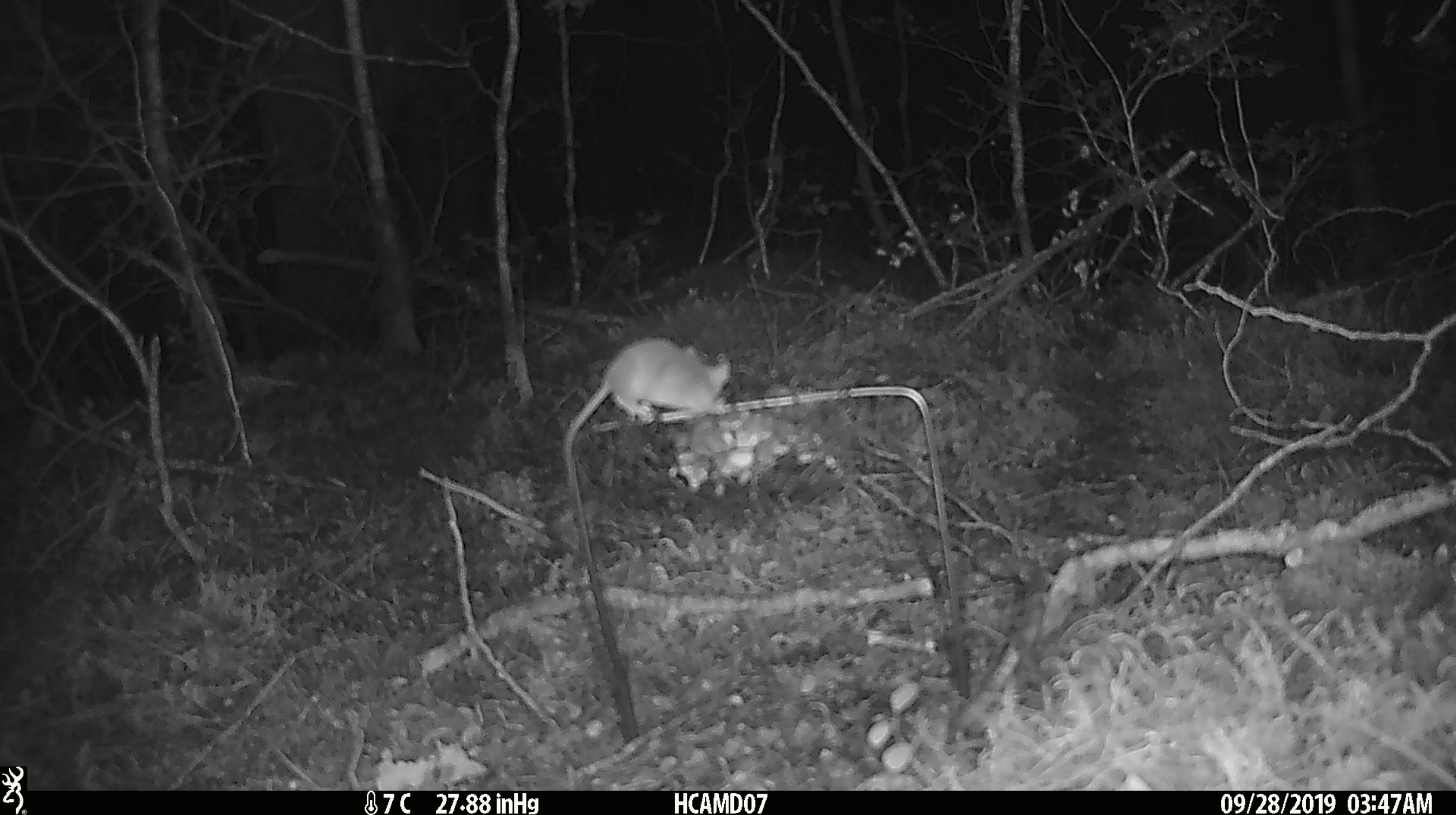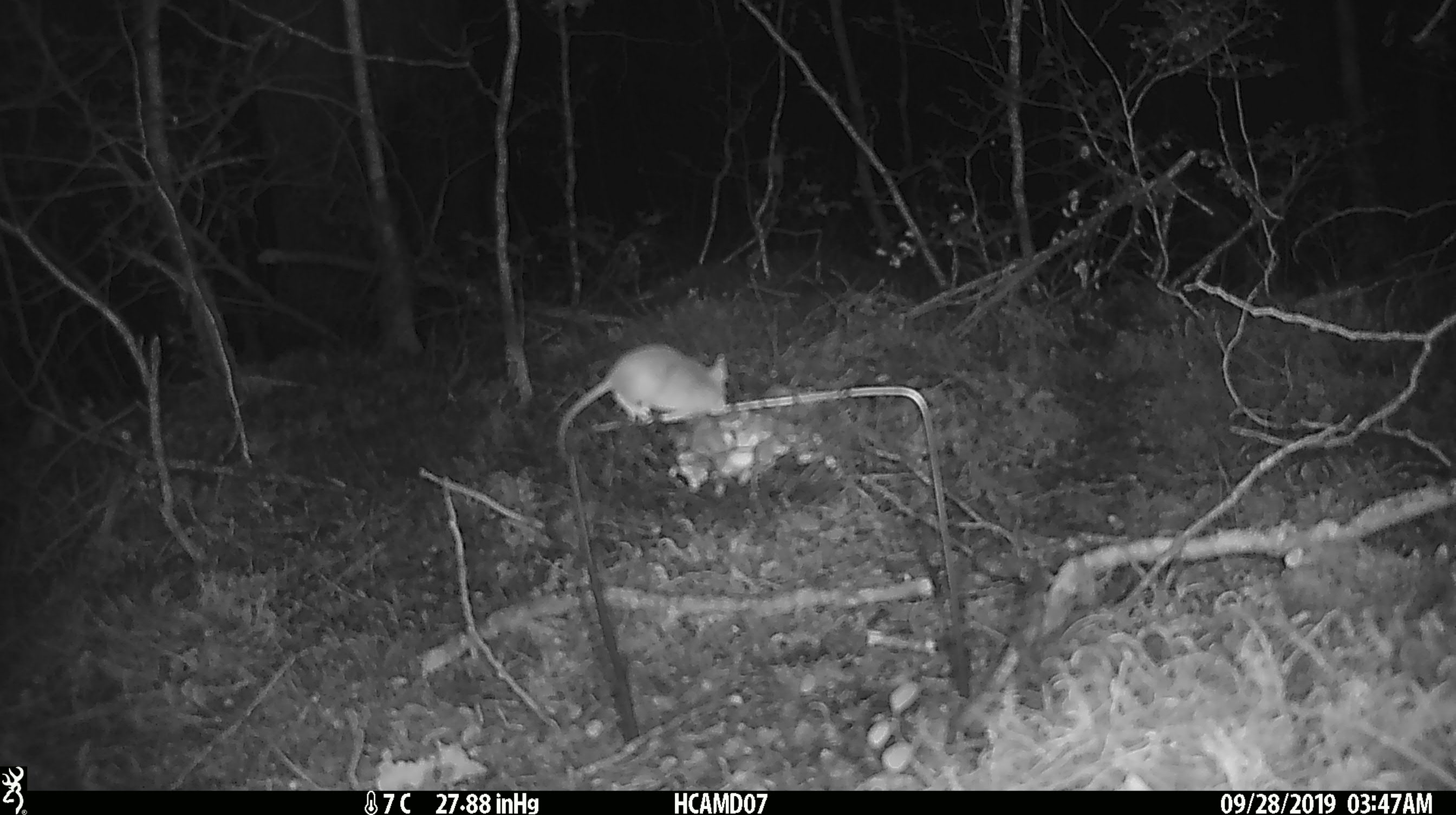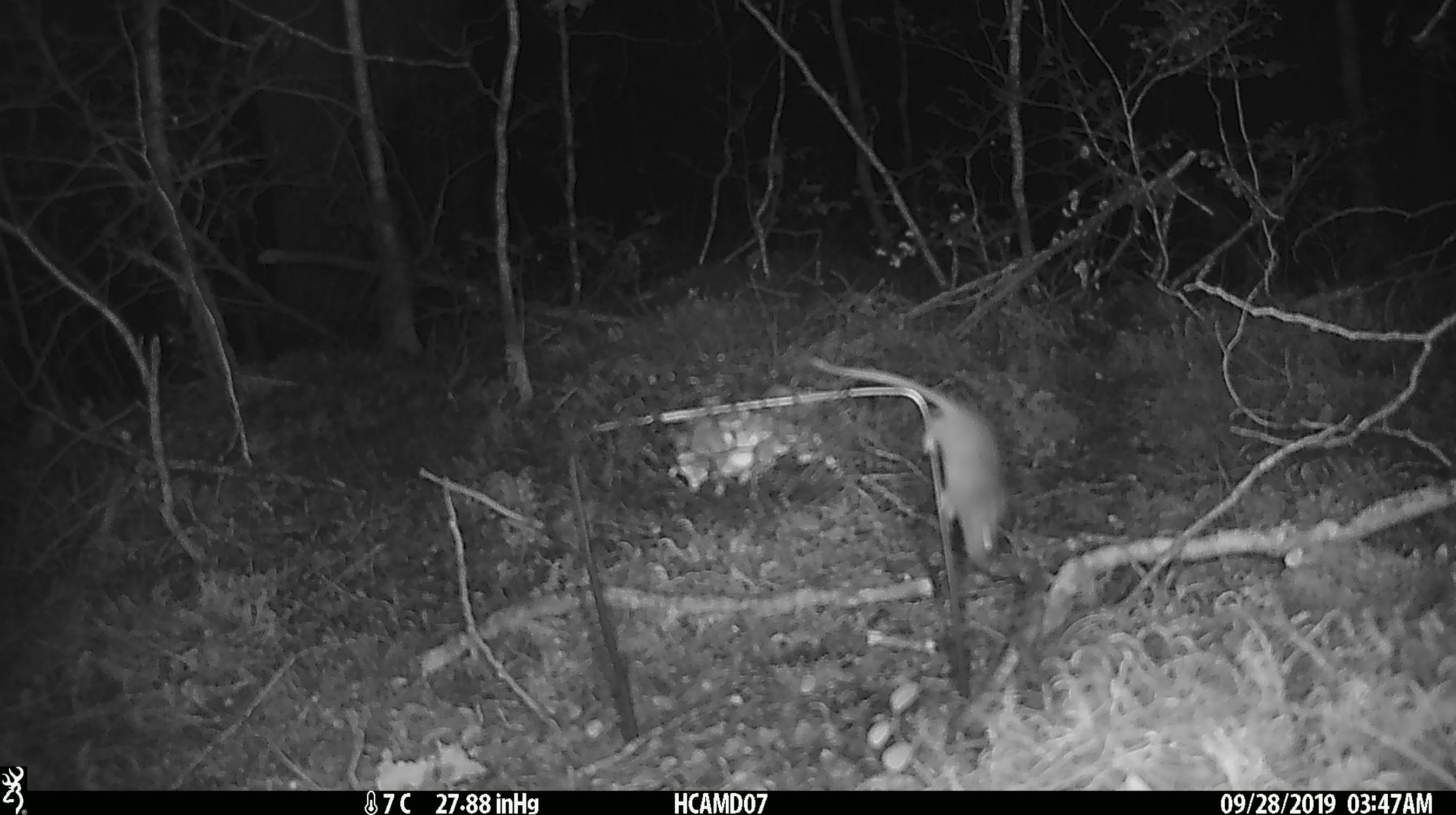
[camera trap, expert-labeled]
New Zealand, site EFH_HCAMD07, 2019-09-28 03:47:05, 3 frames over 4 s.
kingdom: Animalia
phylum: Chordata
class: Mammalia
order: Rodentia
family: Muridae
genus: Mus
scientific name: Mus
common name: mouse